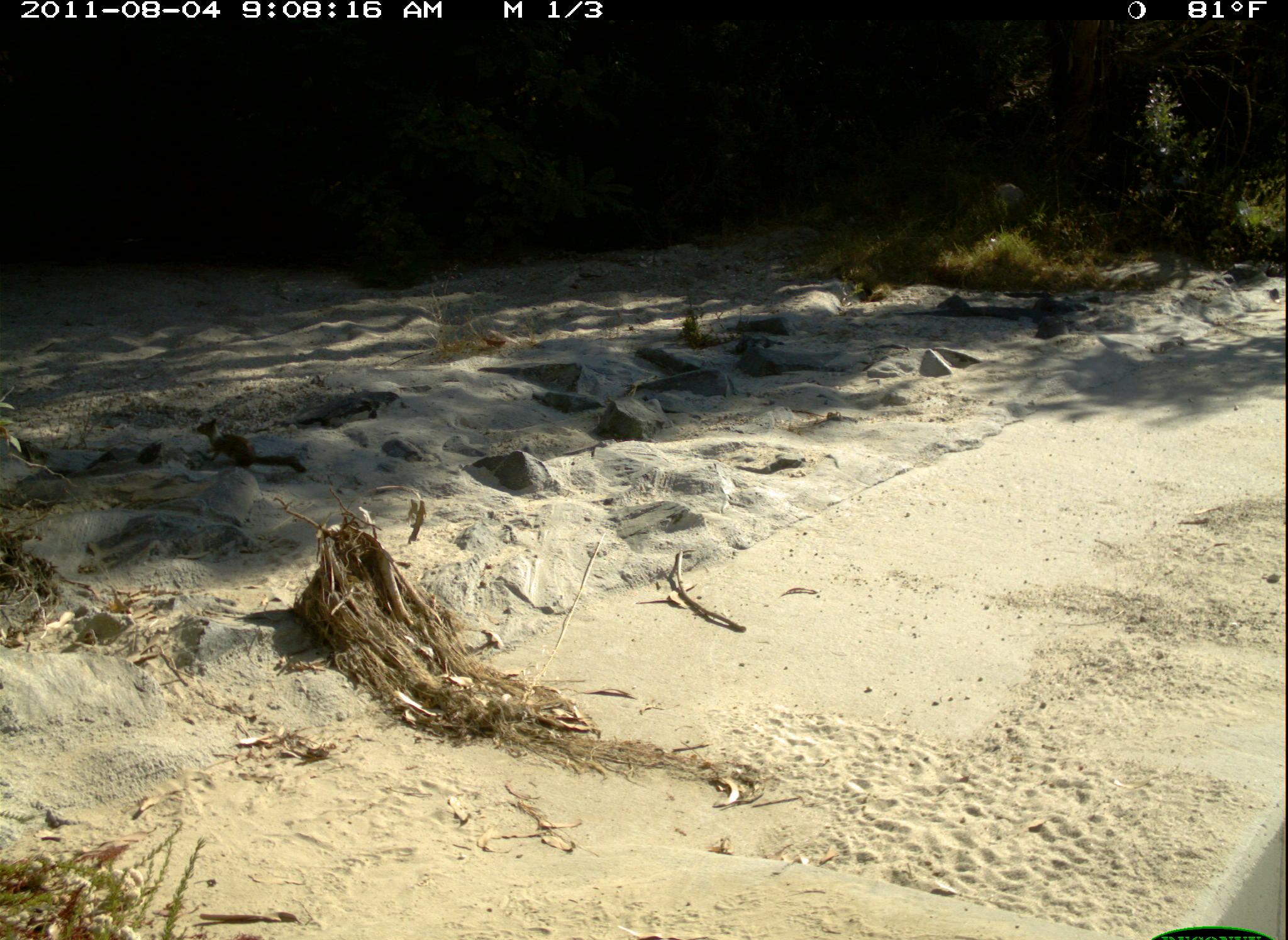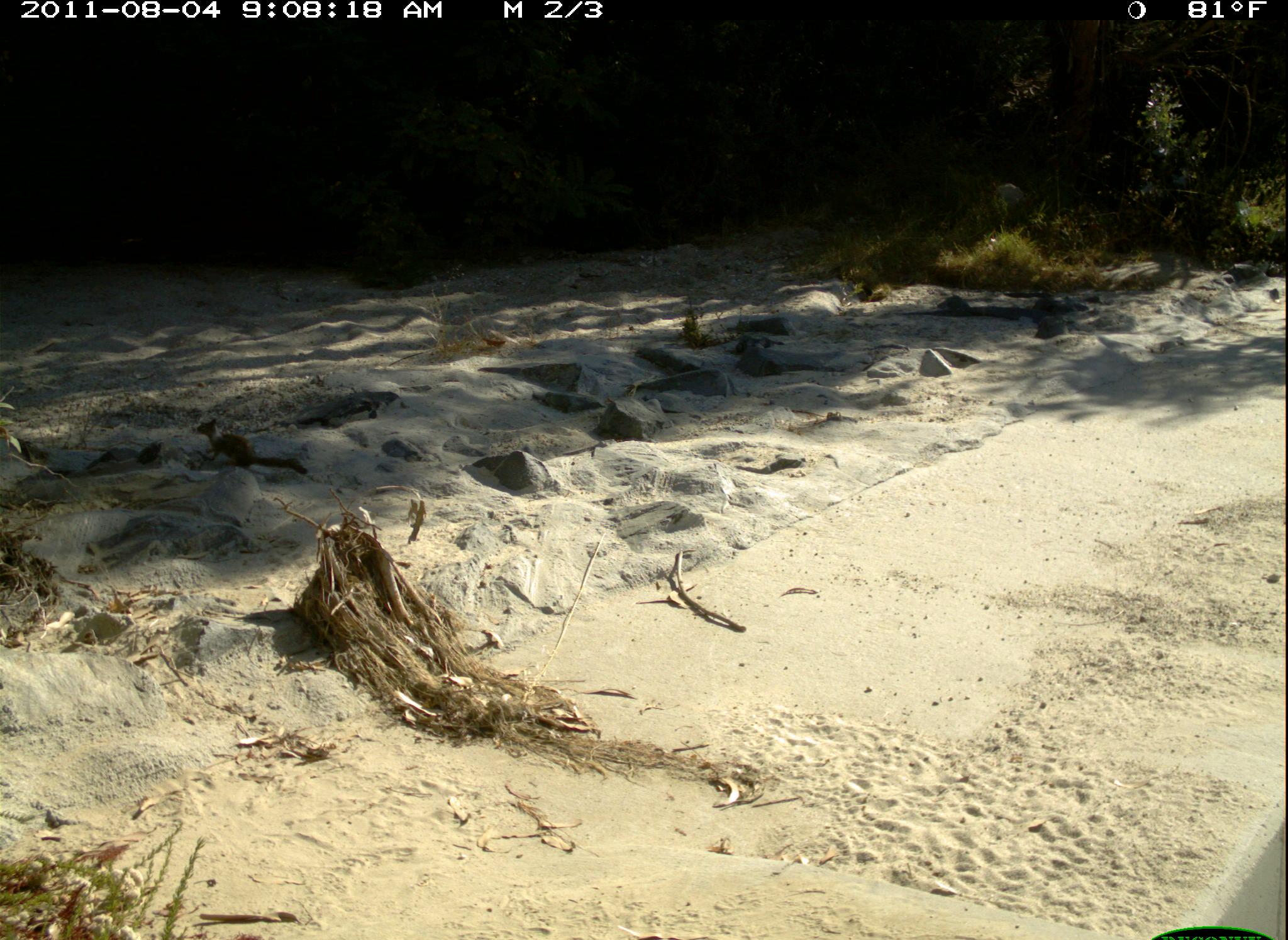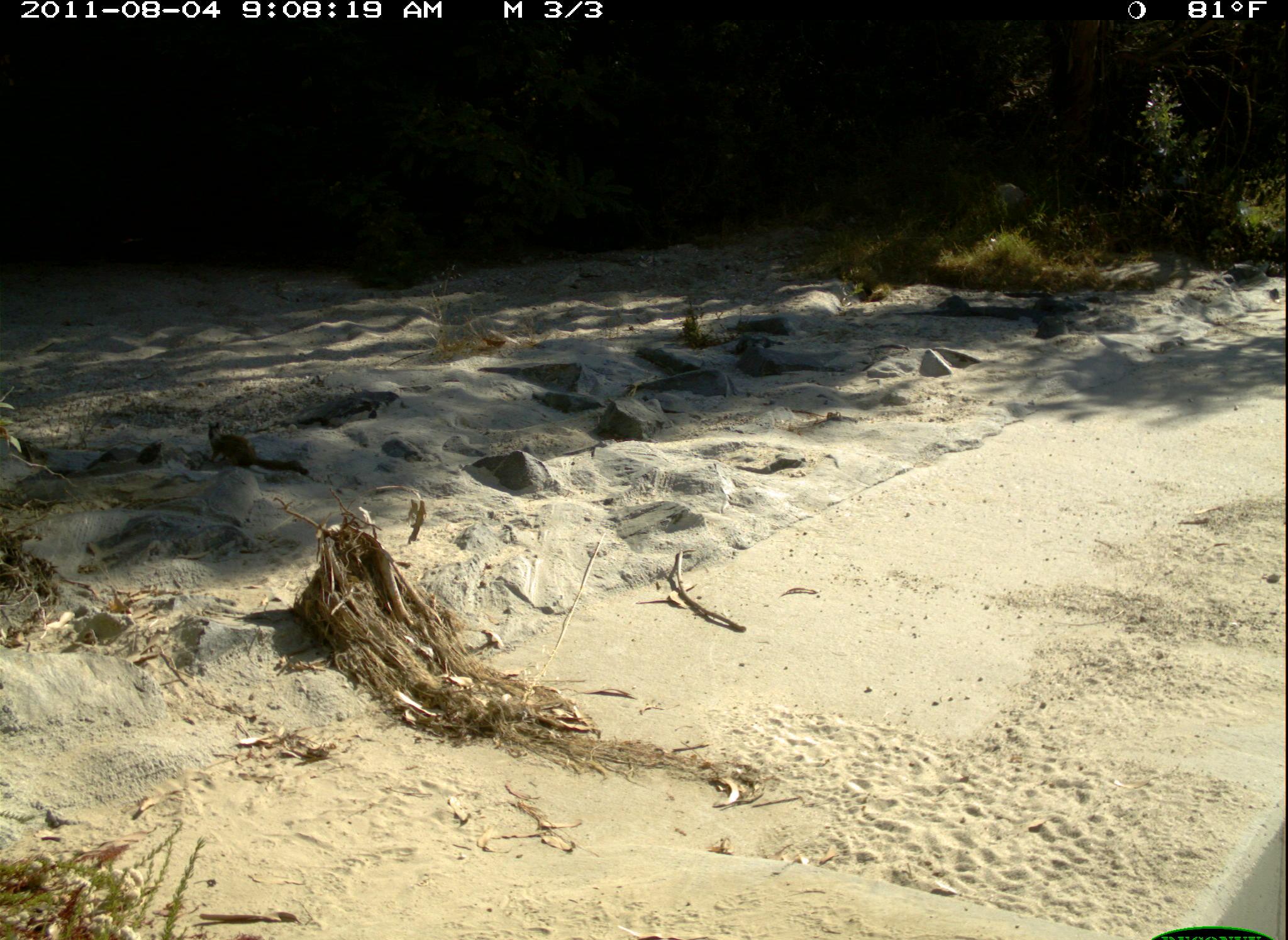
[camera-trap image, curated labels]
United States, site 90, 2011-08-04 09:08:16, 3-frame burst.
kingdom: Animalia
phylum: Chordata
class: Mammalia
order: Rodentia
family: Sciuridae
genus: Sciurus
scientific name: Sciurus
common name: squirrel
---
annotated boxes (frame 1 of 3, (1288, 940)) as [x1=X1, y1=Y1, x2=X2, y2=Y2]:
squirrel: [x1=192, y1=414, x2=311, y2=483]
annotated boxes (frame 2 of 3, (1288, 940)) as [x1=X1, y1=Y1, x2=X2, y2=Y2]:
squirrel: [x1=195, y1=414, x2=309, y2=483]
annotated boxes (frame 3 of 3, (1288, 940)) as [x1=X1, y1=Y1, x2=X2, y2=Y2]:
squirrel: [x1=188, y1=414, x2=309, y2=496]